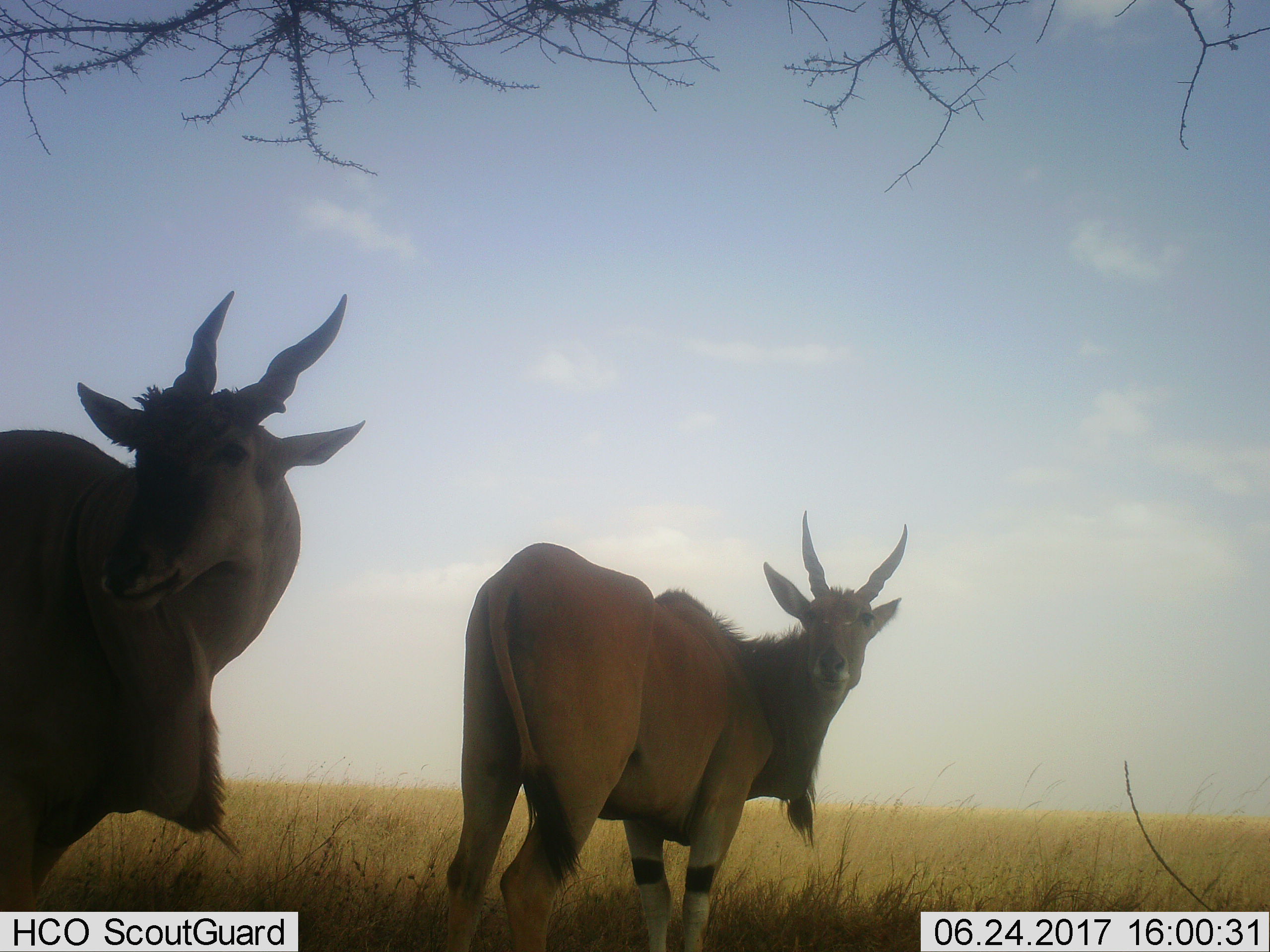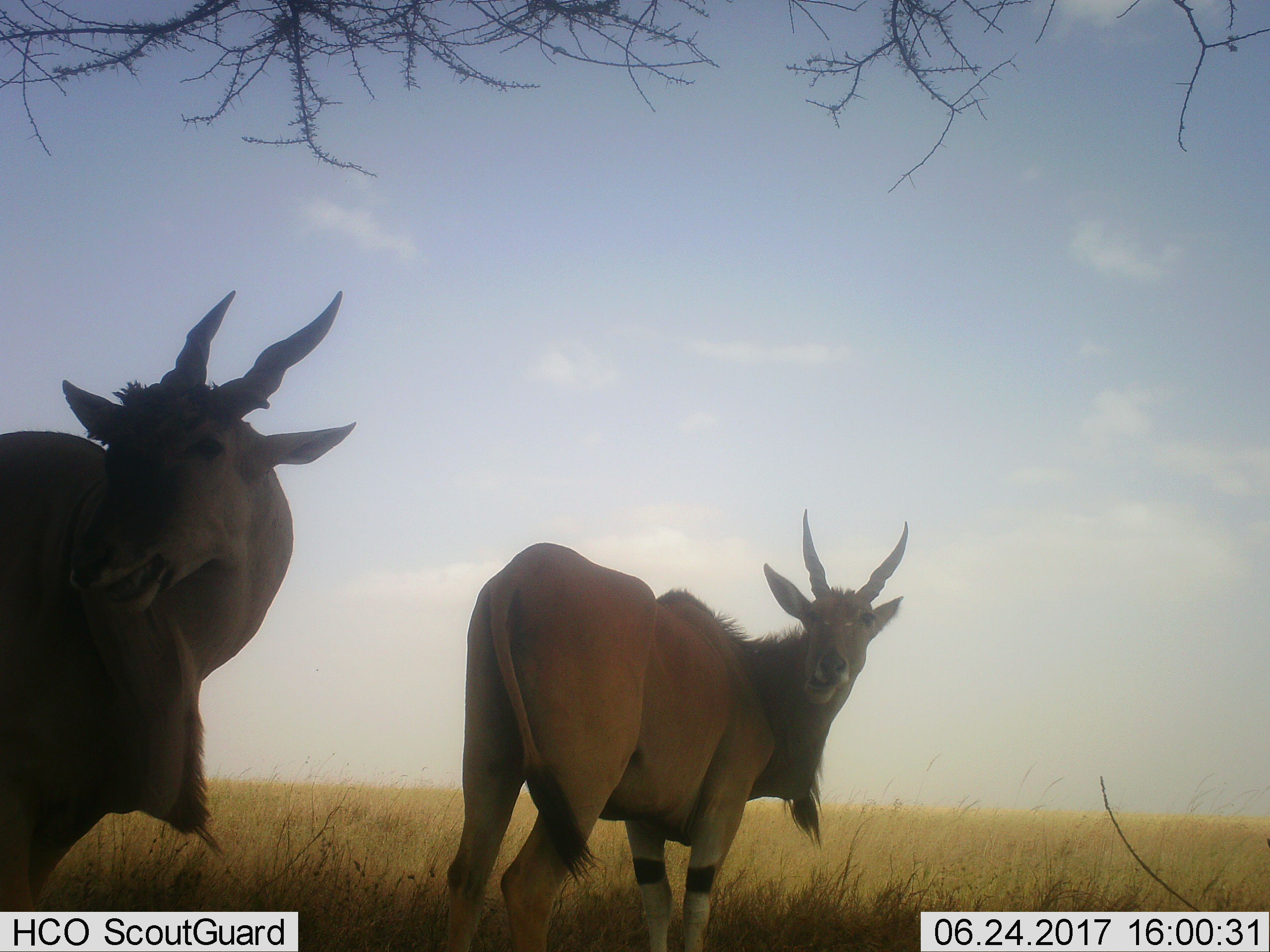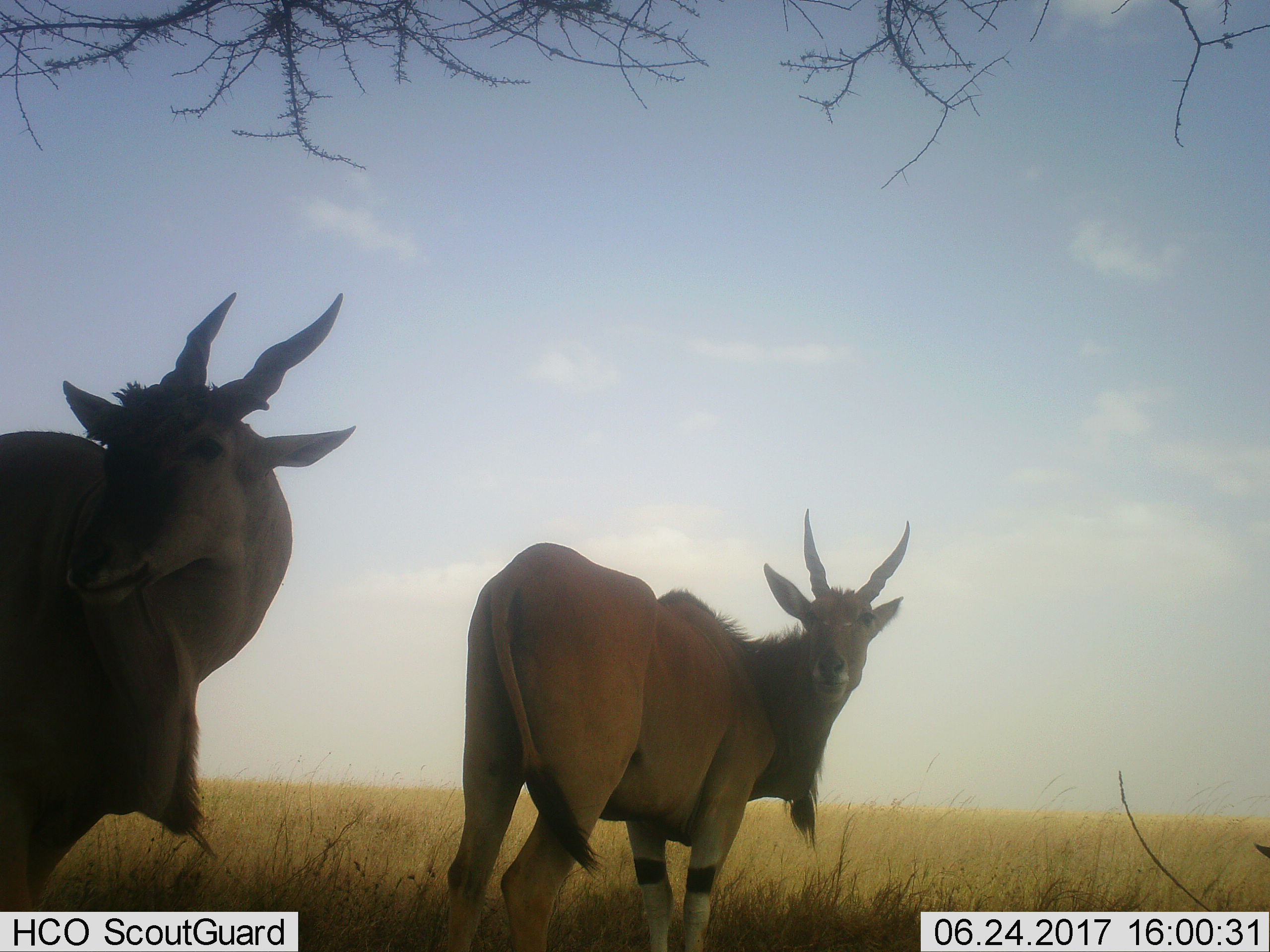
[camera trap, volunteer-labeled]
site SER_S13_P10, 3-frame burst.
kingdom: Animalia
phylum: Chordata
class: Mammalia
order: Artiodactyla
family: Bovidae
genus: Tragelaphus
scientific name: Tragelaphus oryx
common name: eland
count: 2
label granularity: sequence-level